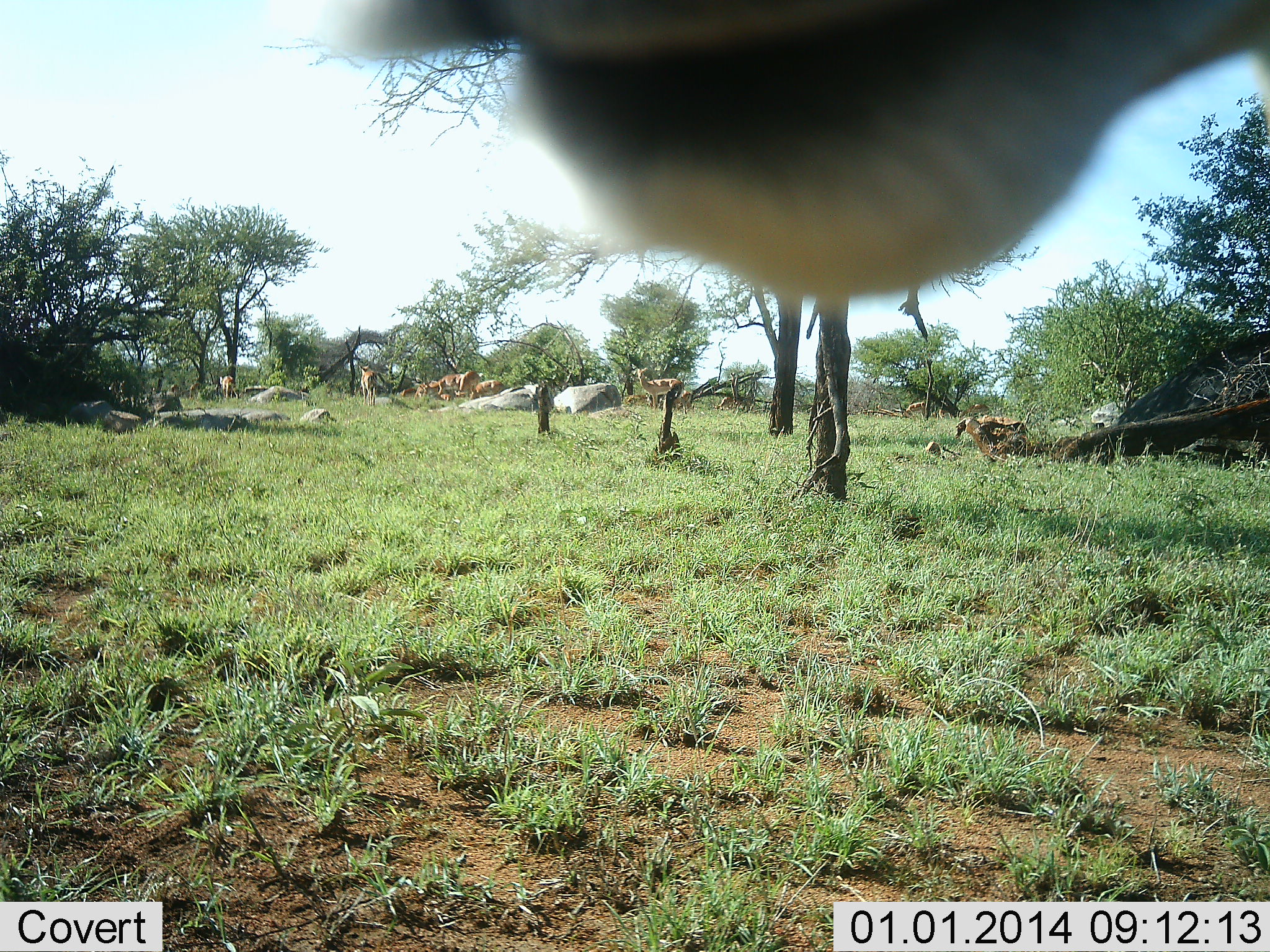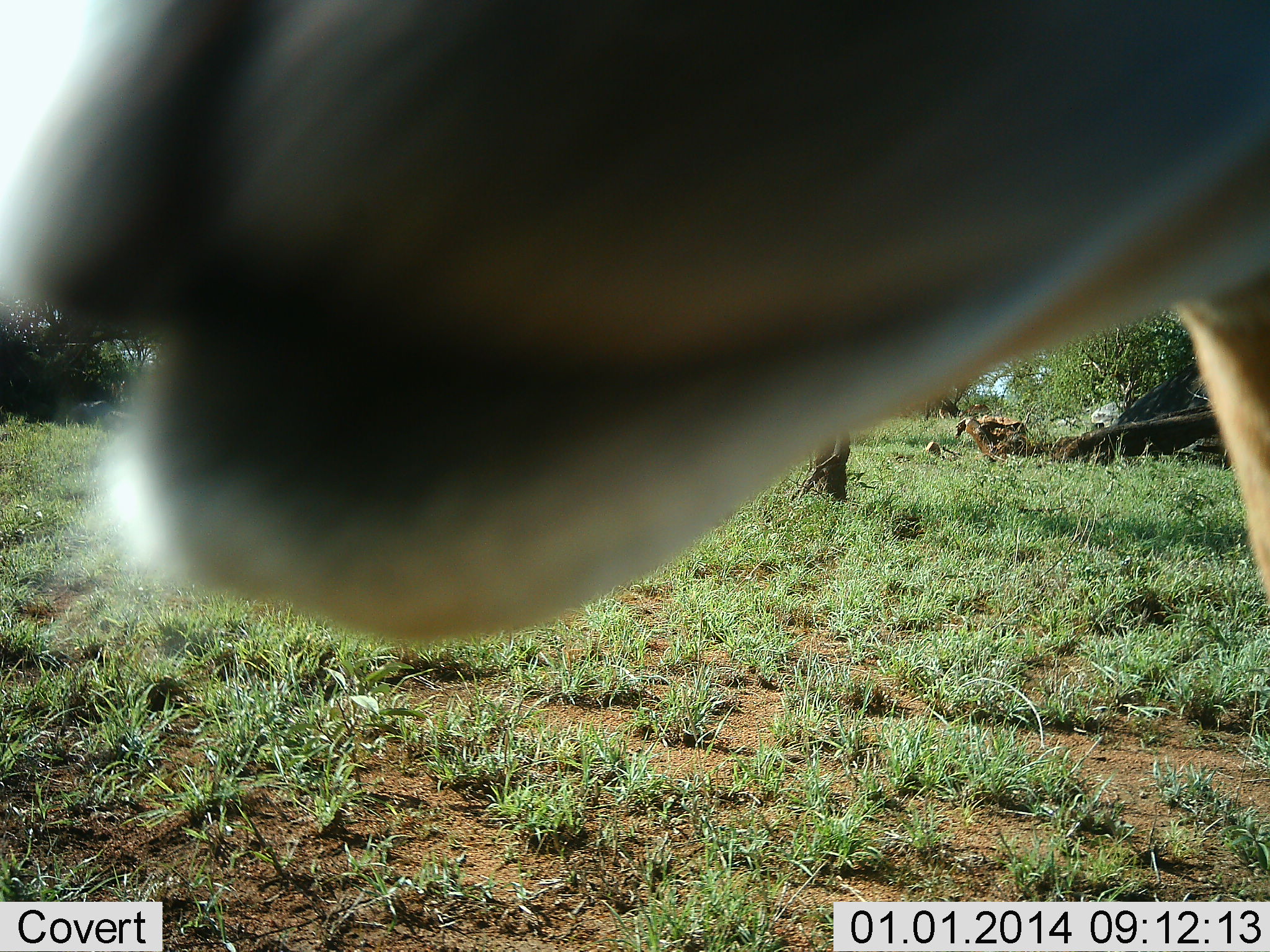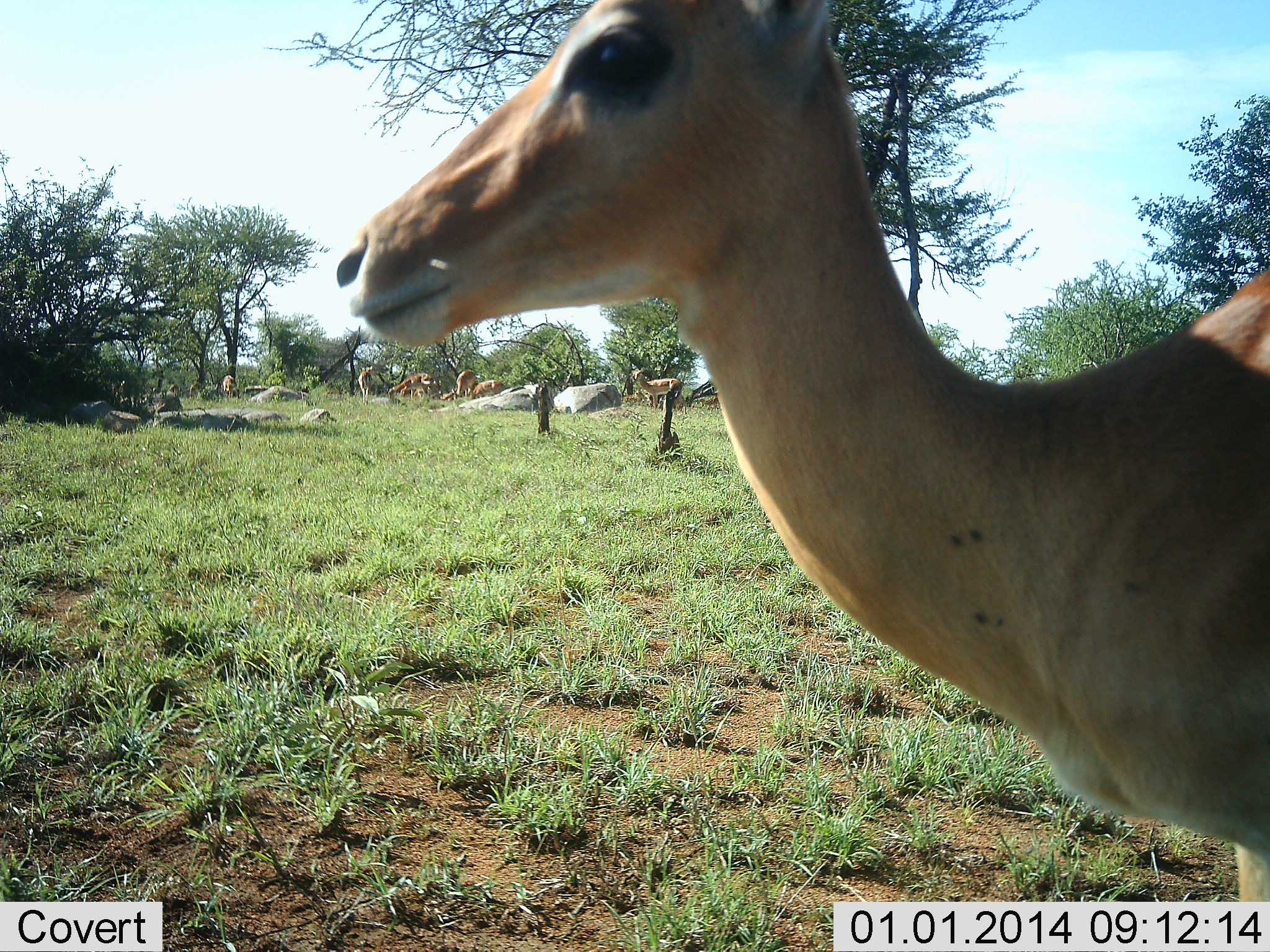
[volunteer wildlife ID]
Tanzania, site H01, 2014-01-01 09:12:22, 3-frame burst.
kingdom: Animalia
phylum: Chordata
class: Mammalia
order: Artiodactyla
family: Bovidae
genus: Aepyceros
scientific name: Aepyceros melampus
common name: impala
Impala (Aepyceros melampus), count 7. Behavior (volunteer vote fractions): standing 80%, resting 5%, moving 20%, interacting 20%. Young present (vote fraction): 5%. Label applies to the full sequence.